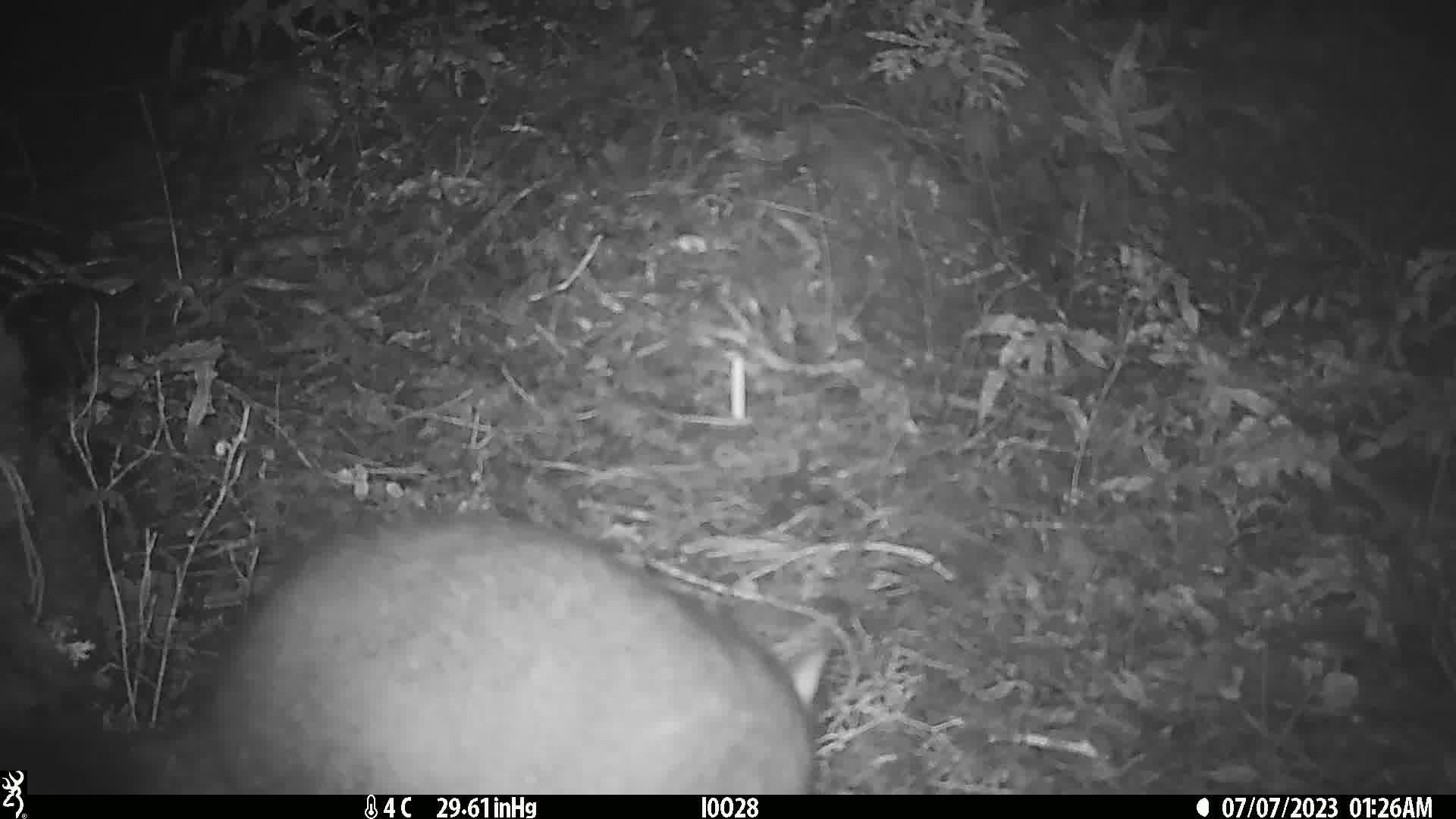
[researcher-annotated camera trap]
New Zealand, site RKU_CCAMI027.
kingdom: Animalia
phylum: Chordata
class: Mammalia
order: Diprotodontia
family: Phalangeridae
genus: Trichosurus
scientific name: Trichosurus vulpecula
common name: common brushtail possum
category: possum